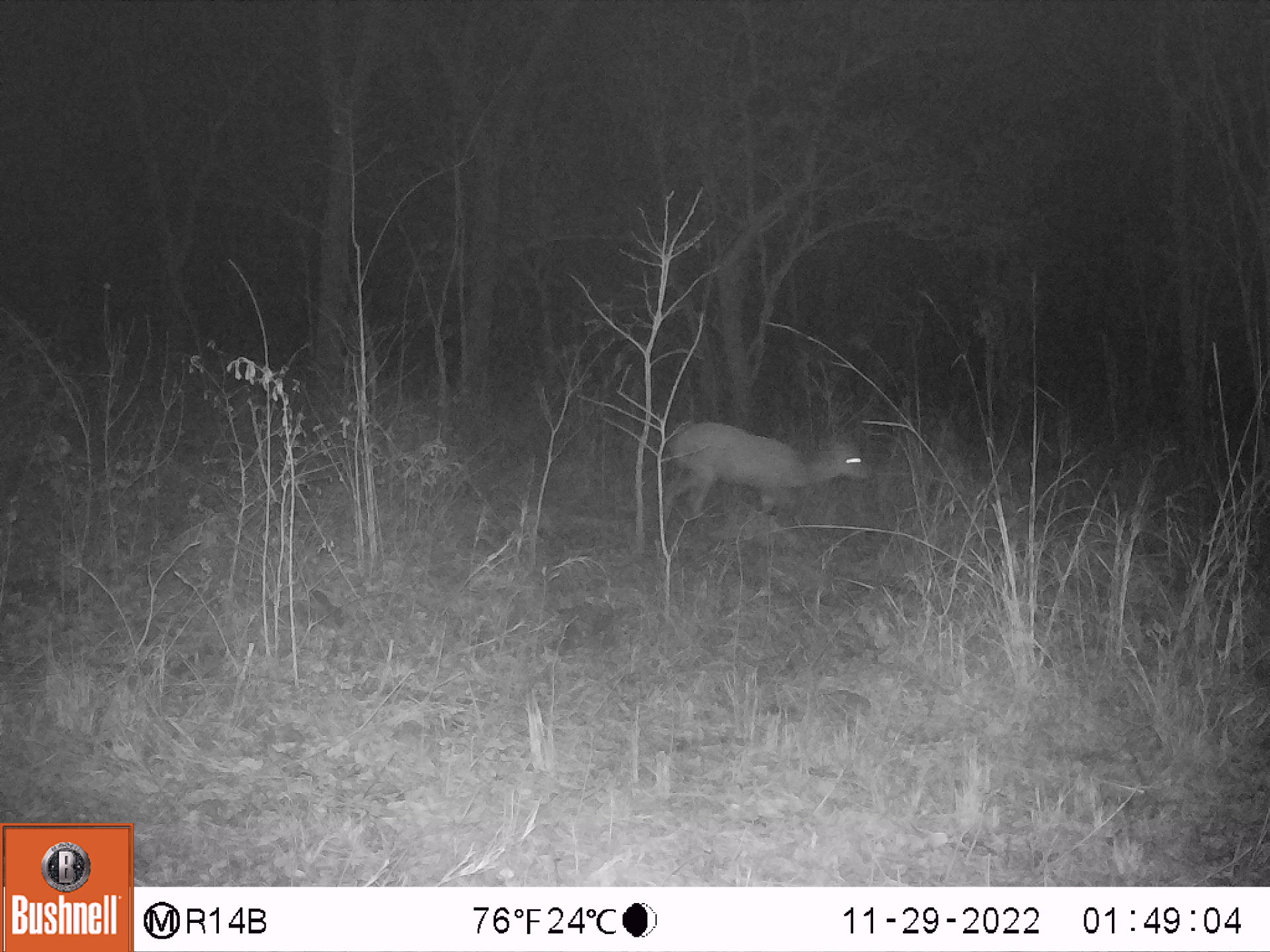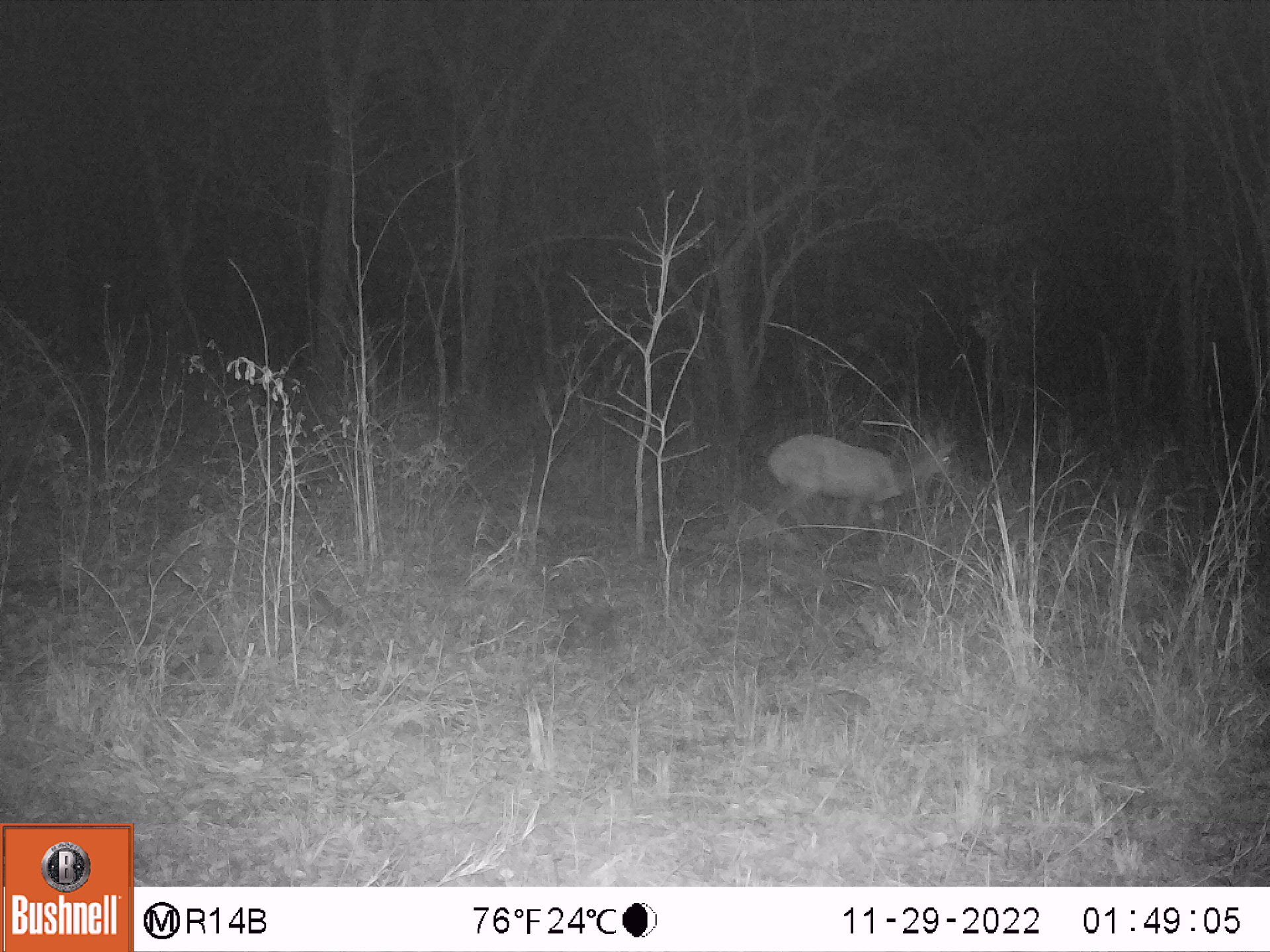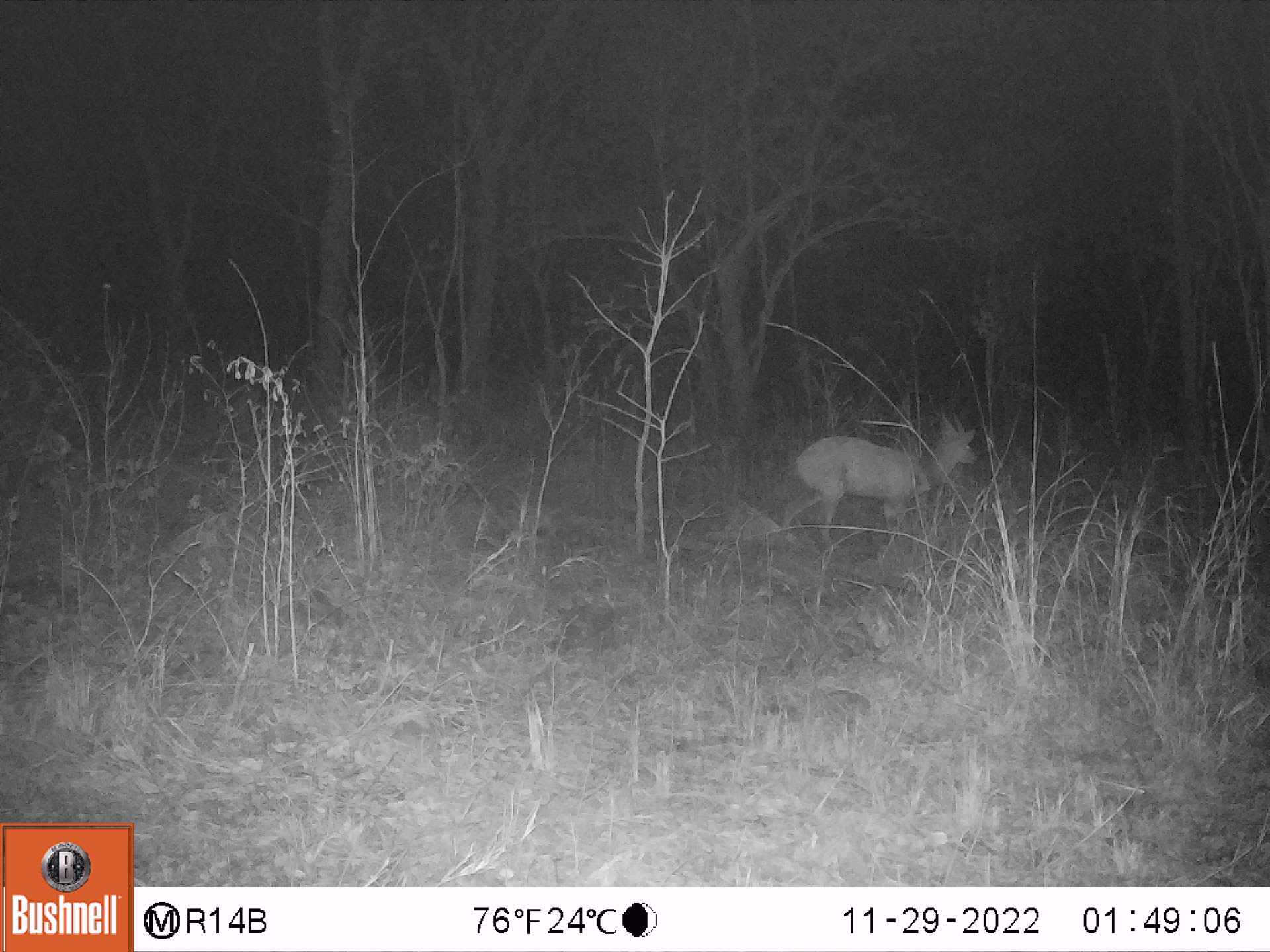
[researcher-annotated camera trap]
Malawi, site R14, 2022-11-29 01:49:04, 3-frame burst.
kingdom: Animalia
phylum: Chordata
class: Mammalia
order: Artiodactyla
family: Bovidae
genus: Tragelaphus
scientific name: Tragelaphus sylvaticus sylvaticus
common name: cape bushbuck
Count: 1.